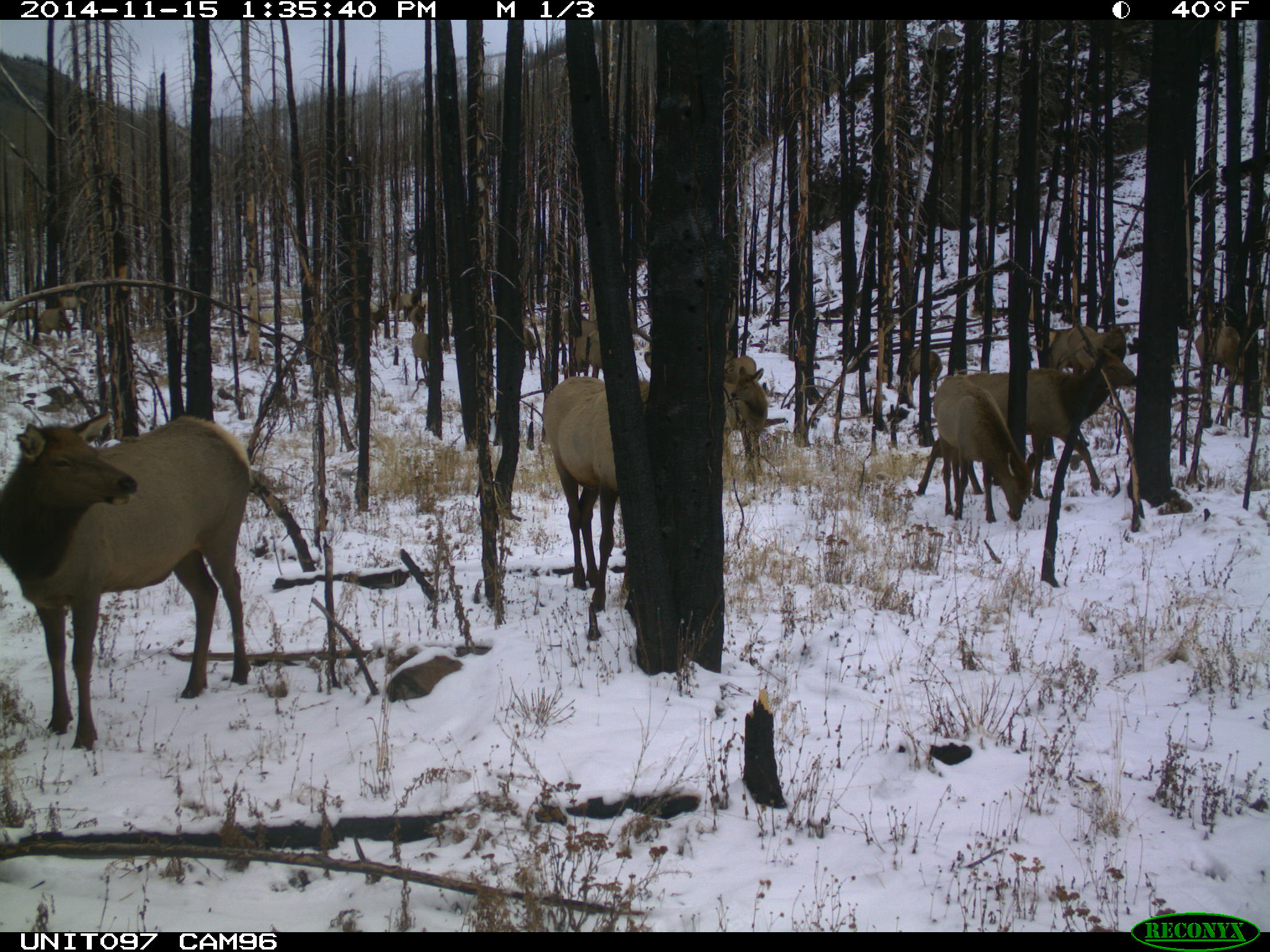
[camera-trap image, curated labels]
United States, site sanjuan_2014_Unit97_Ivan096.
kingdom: Animalia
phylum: Chordata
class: Mammalia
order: Artiodactyla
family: Cervidae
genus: Cervus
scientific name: Cervus elaphus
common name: red deer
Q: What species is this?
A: Cervus elaphus (red deer).